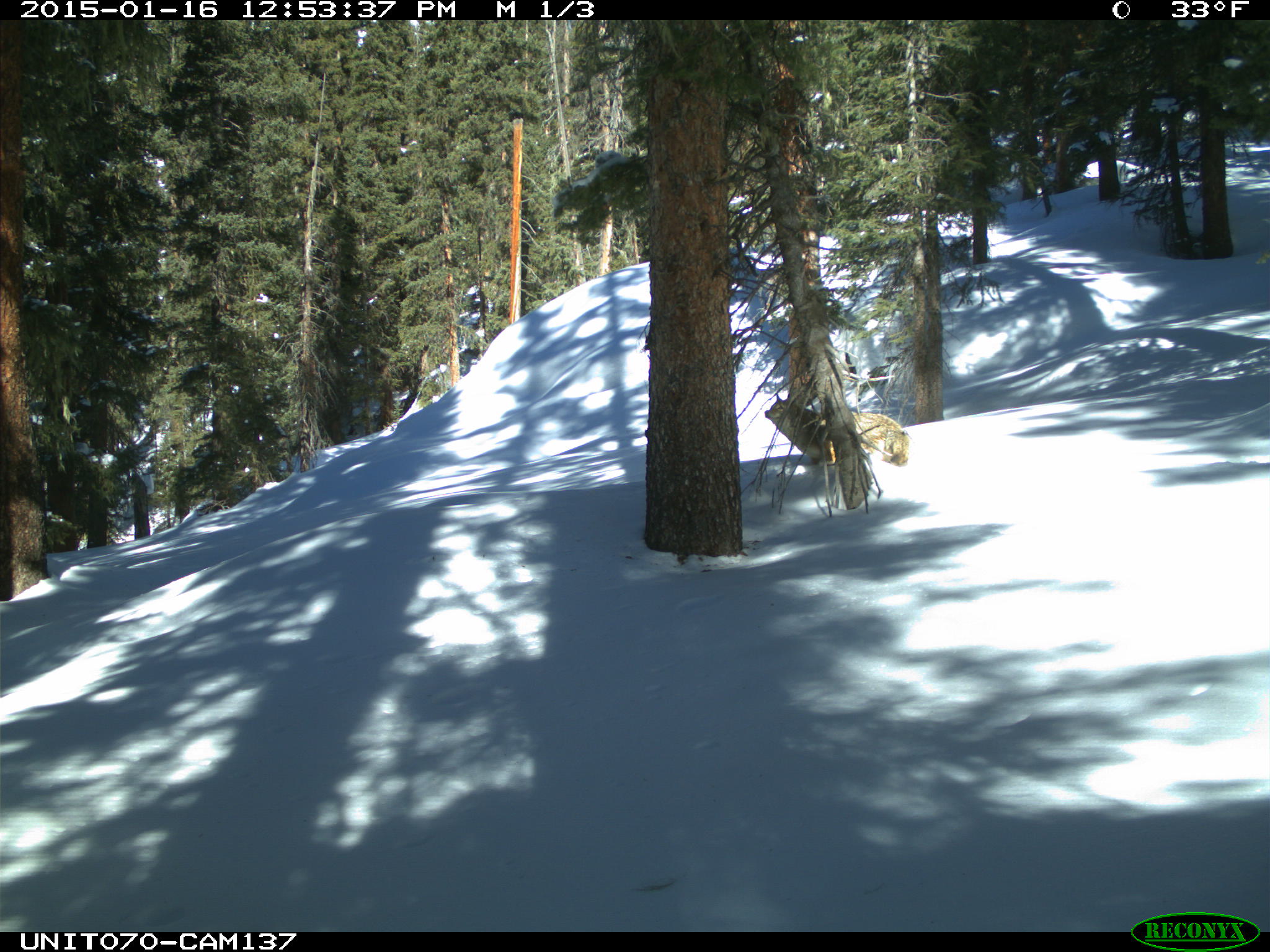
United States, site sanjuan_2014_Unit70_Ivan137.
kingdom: Animalia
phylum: Chordata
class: Mammalia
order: Carnivora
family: Canidae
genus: Canis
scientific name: Canis latrans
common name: coyote